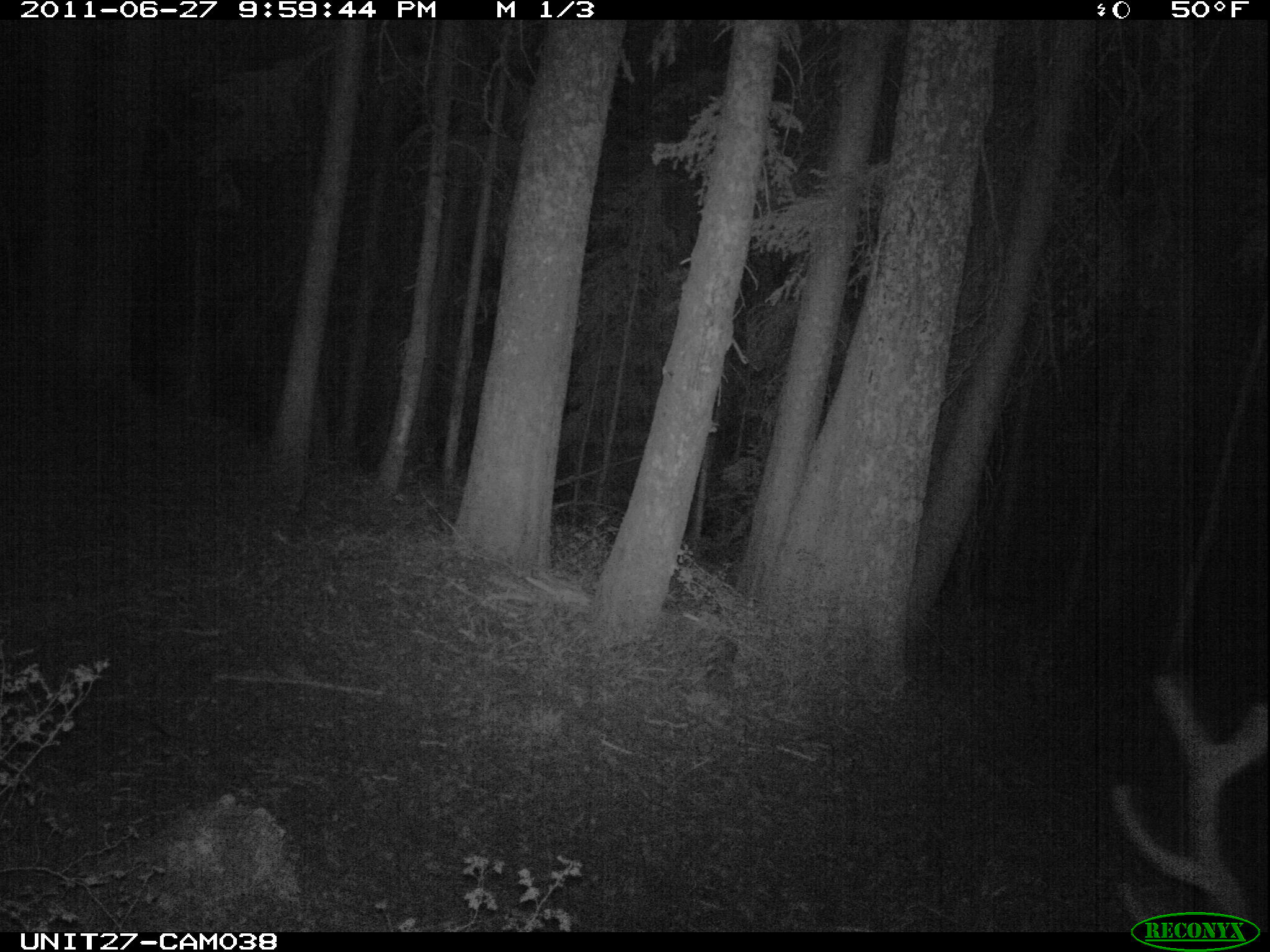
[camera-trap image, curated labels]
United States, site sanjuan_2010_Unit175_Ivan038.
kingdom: Animalia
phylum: Chordata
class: Mammalia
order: Artiodactyla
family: Cervidae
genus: Cervus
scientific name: Cervus elaphus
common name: red deer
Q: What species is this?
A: Cervus elaphus (red deer).